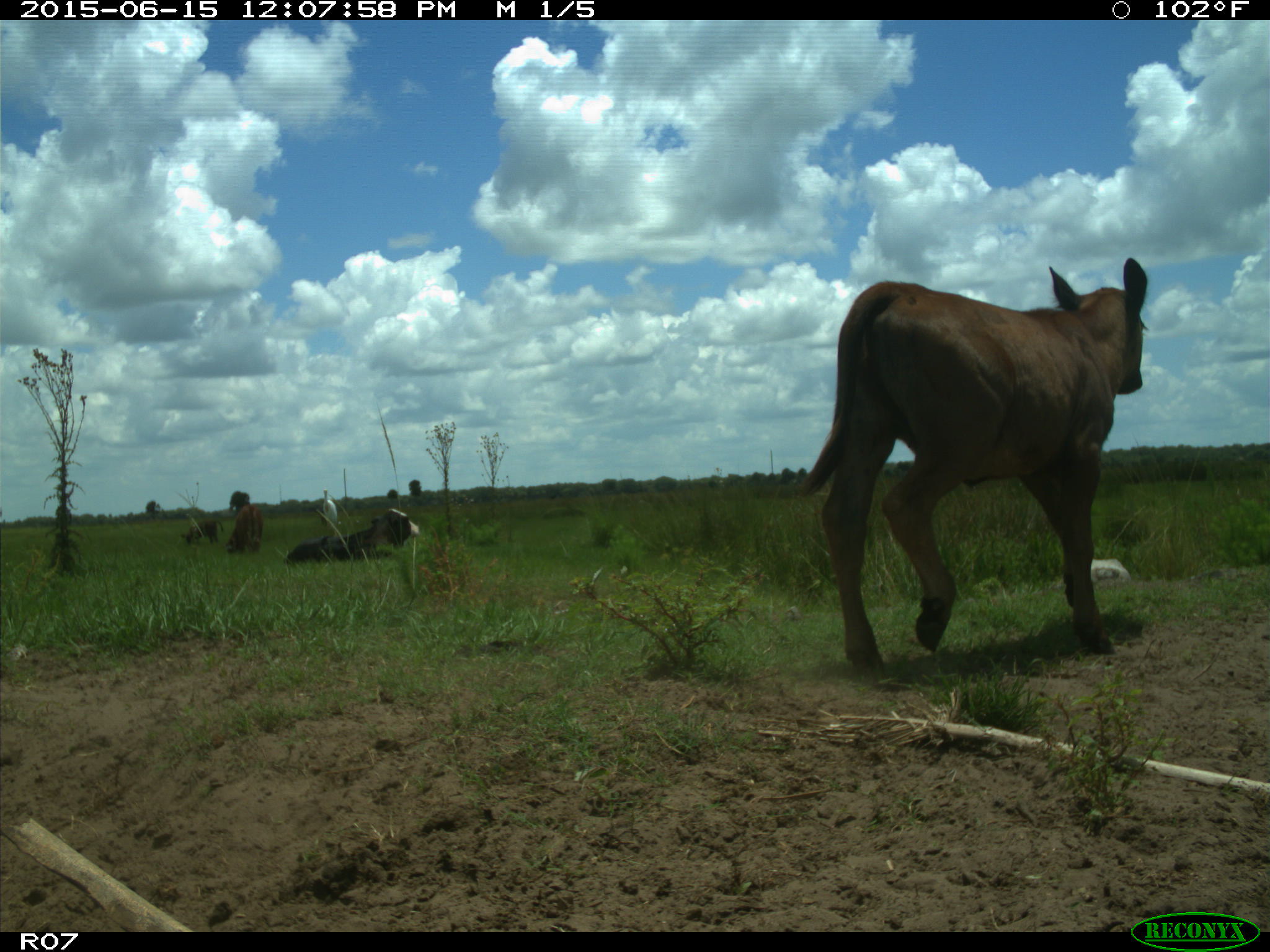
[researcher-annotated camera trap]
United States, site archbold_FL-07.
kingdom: Animalia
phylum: Chordata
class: Mammalia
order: Artiodactyla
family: Bovidae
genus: Bos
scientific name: Bos taurus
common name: domestic cow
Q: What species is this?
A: Bos taurus (domestic cow).